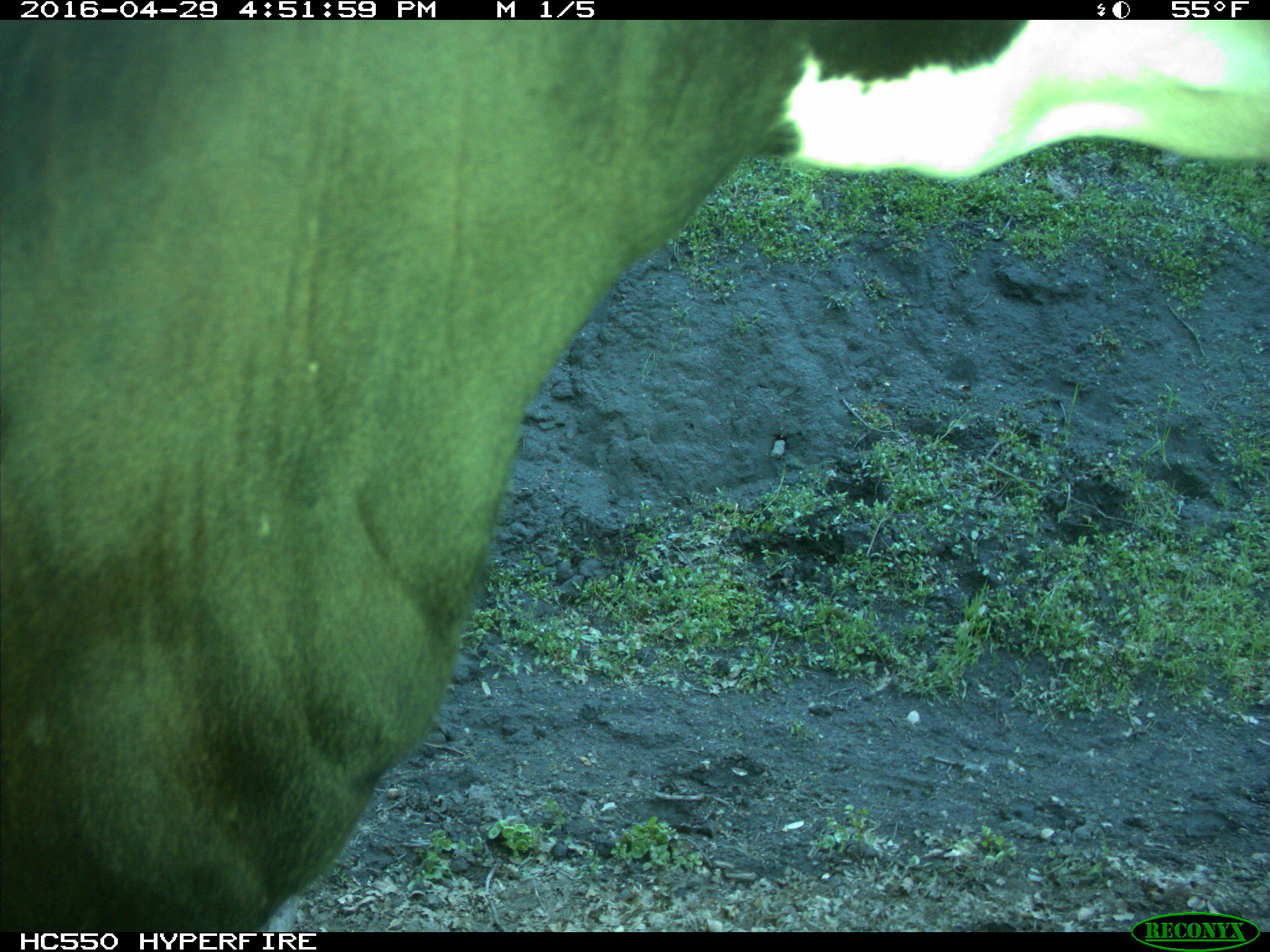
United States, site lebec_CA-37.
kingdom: Animalia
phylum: Chordata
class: Mammalia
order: Artiodactyla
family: Bovidae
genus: Bos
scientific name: Bos taurus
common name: domestic cow